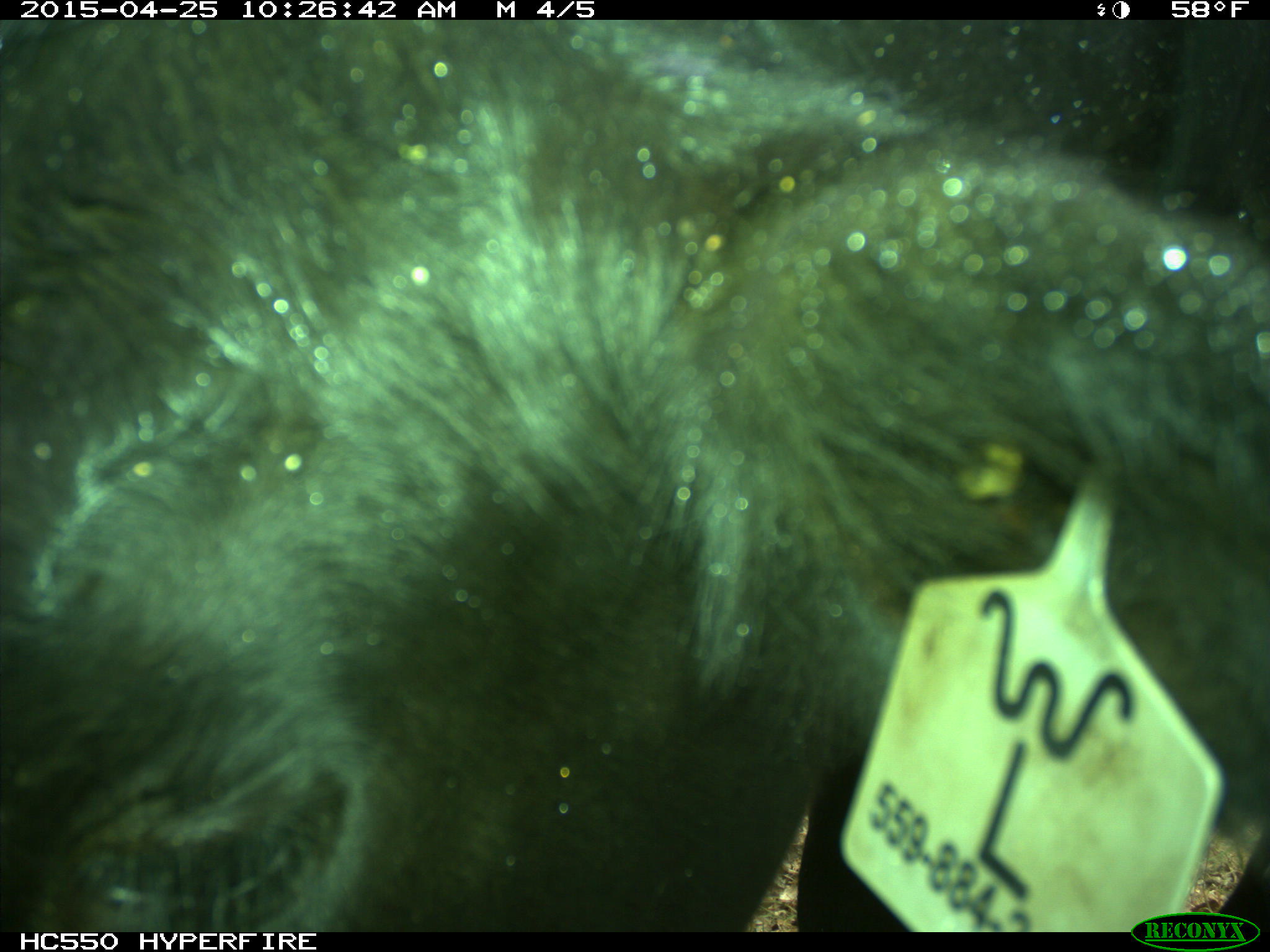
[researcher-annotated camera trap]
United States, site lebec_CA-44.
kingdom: Animalia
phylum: Chordata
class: Mammalia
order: Artiodactyla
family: Suidae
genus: Sus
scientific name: Sus scrofa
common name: wild boar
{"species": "Sus scrofa (wild boar)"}